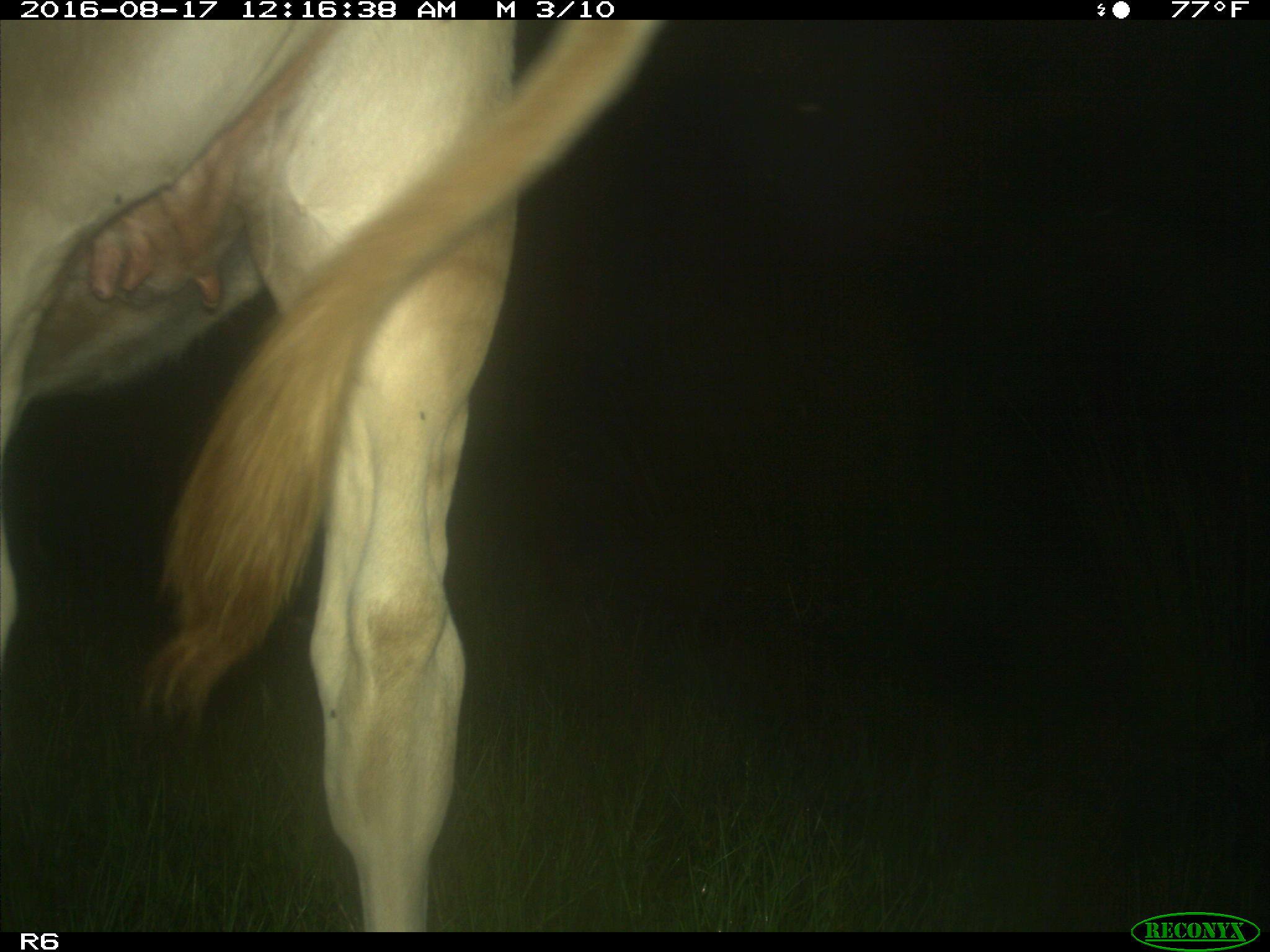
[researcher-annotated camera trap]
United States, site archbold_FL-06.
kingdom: Animalia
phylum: Chordata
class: Mammalia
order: Artiodactyla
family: Bovidae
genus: Bos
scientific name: Bos taurus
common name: domestic cow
Bos taurus (domestic cow).